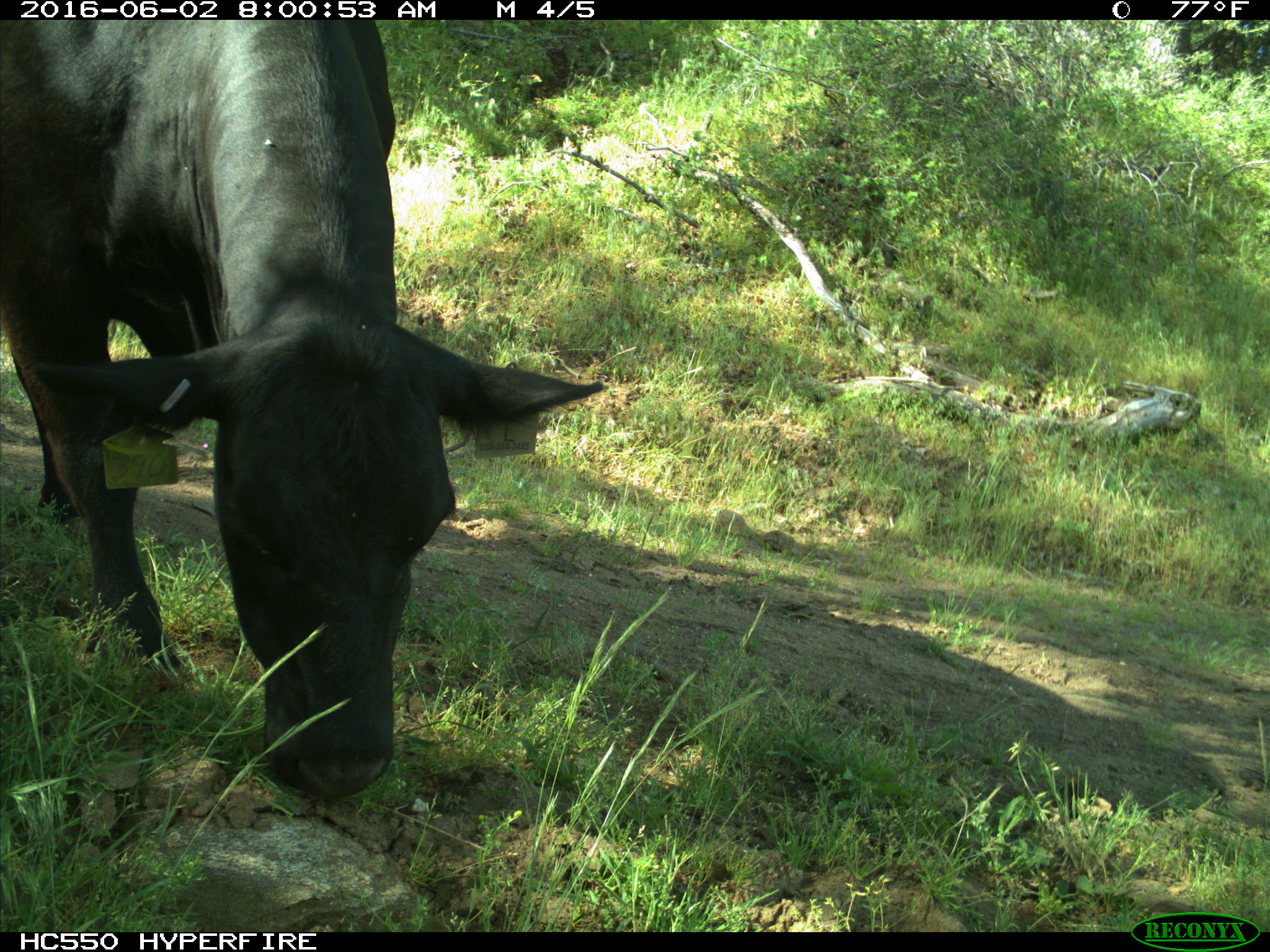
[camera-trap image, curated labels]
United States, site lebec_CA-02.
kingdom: Animalia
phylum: Chordata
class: Mammalia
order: Artiodactyla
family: Bovidae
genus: Bos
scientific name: Bos taurus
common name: domestic cow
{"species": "Bos taurus (domestic cow)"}